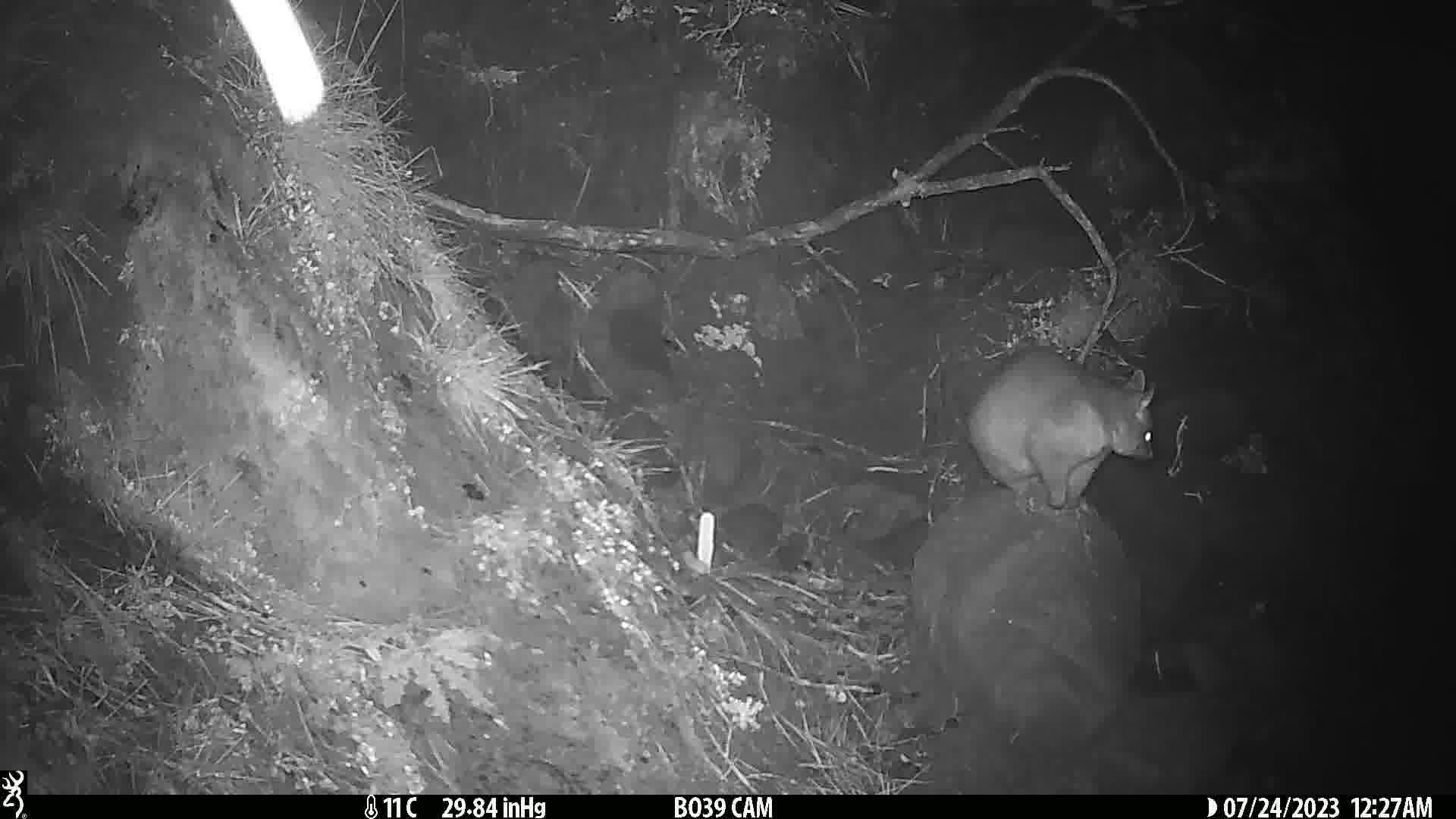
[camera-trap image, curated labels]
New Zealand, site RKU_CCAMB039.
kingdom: Animalia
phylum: Chordata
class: Mammalia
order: Diprotodontia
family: Phalangeridae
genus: Trichosurus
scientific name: Trichosurus vulpecula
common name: common brushtail possum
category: possum